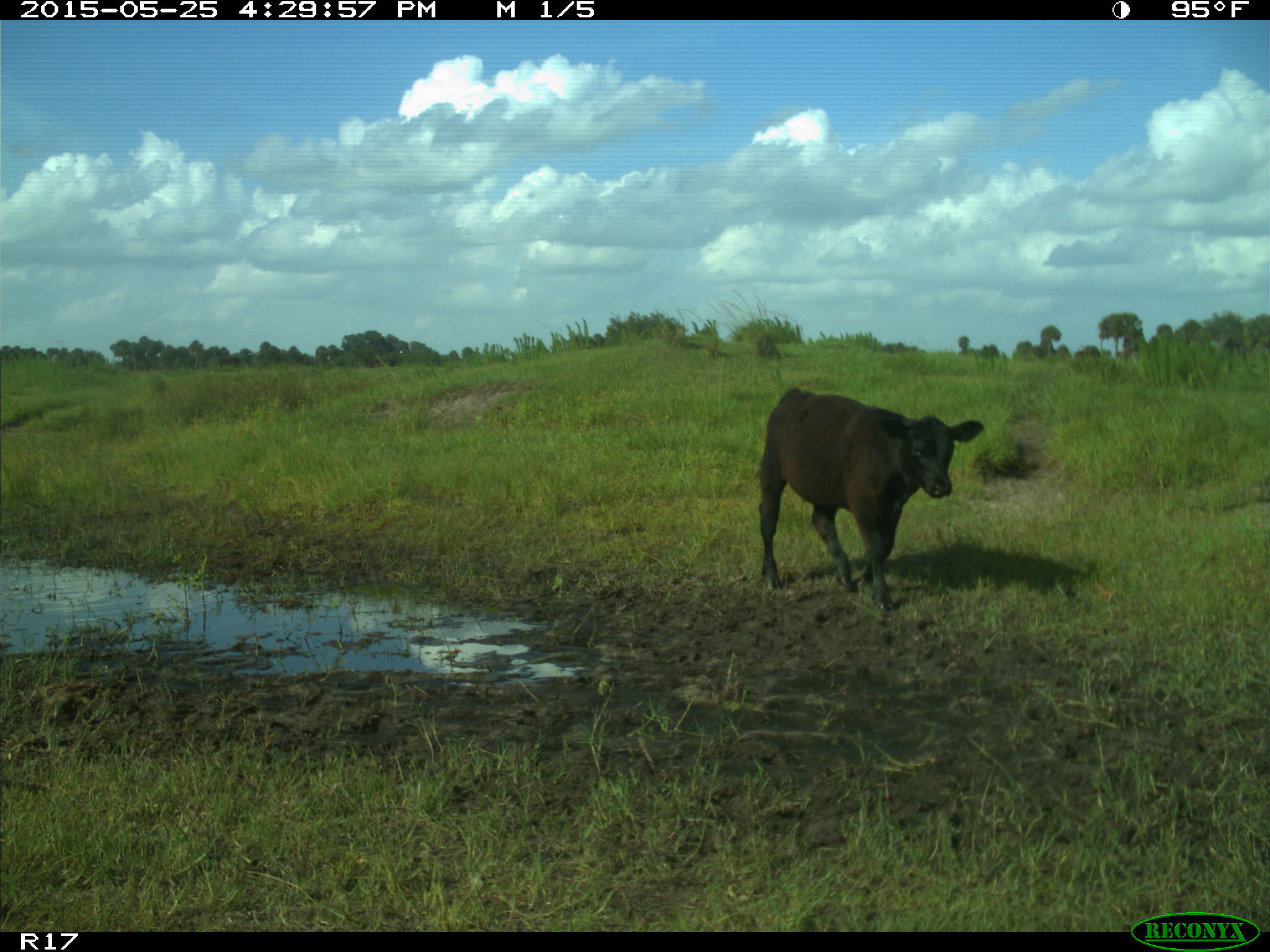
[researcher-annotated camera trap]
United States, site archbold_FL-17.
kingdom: Animalia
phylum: Chordata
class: Mammalia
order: Artiodactyla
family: Bovidae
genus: Bos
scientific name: Bos taurus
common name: domestic cow